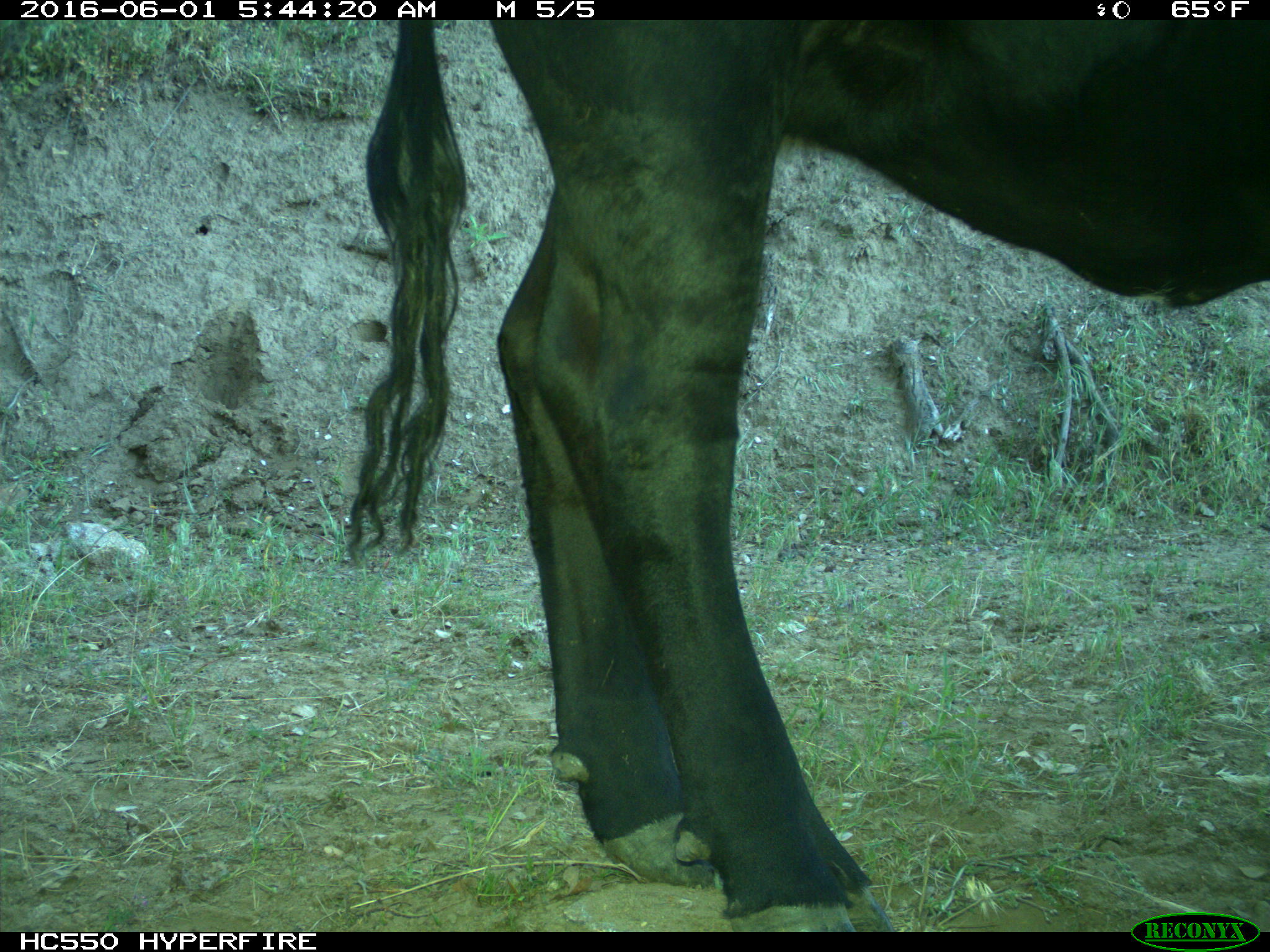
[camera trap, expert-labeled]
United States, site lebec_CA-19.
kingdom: Animalia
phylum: Chordata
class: Mammalia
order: Artiodactyla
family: Bovidae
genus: Bos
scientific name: Bos taurus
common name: domestic cow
Bos taurus (domestic cow).